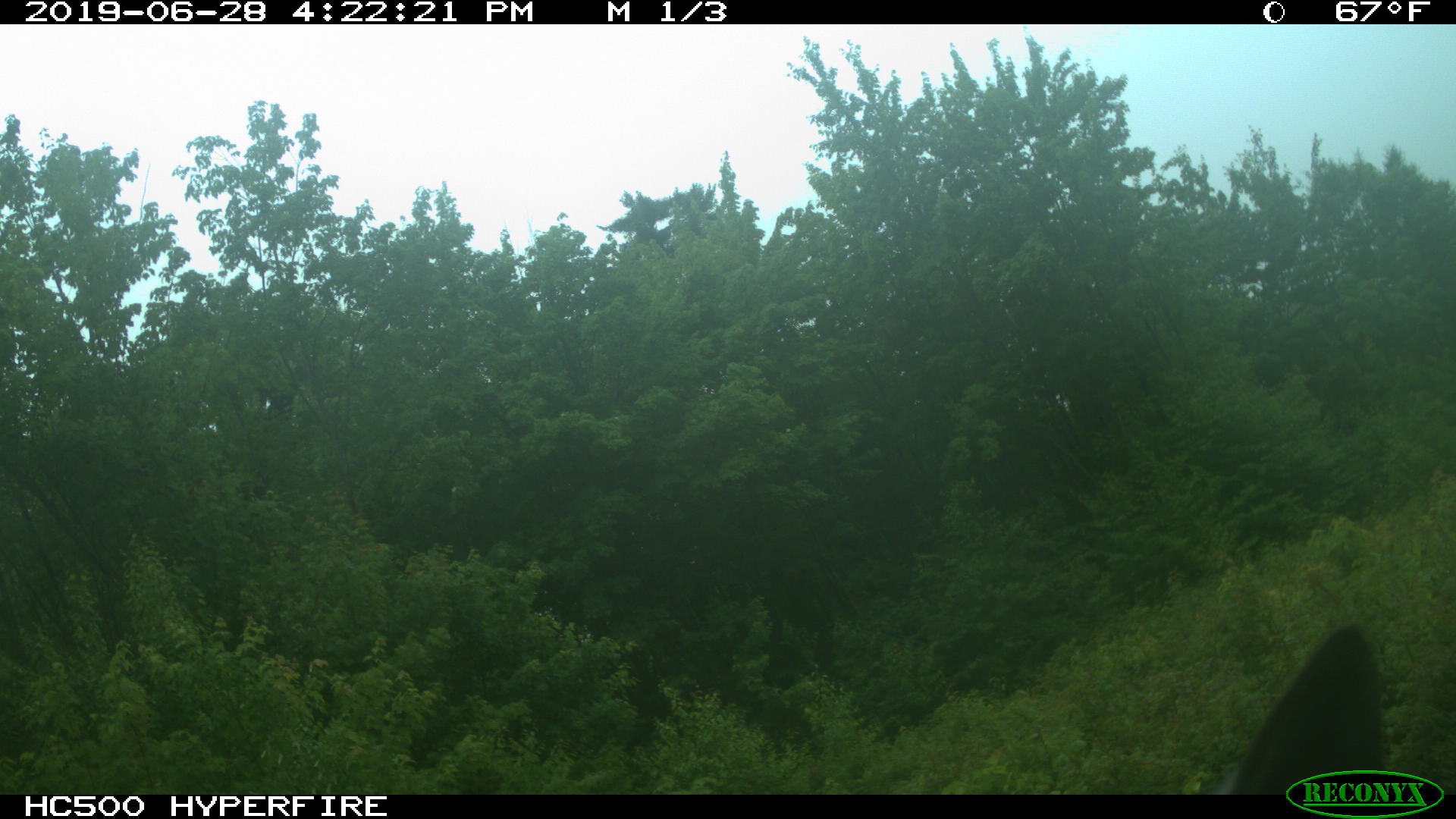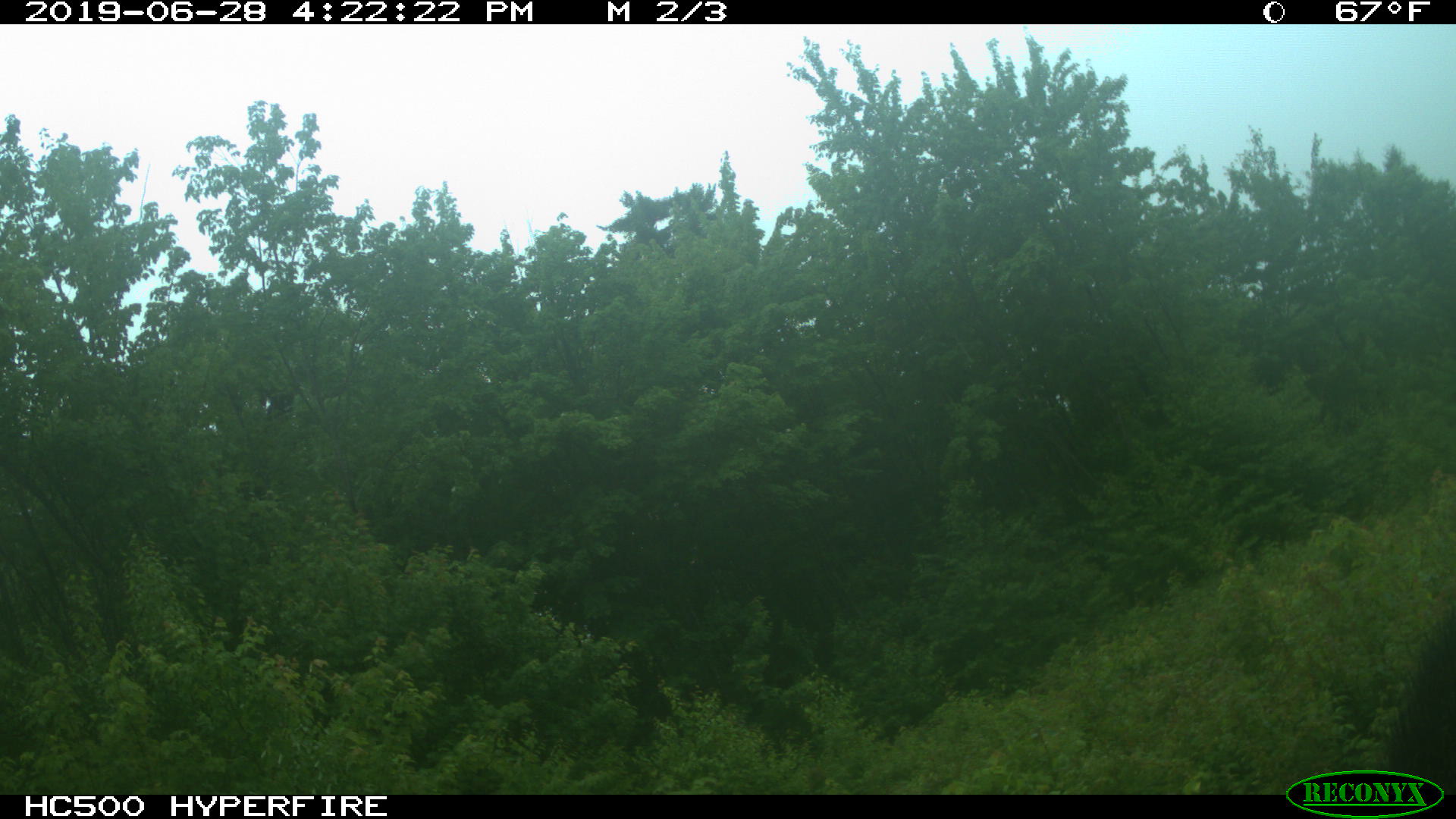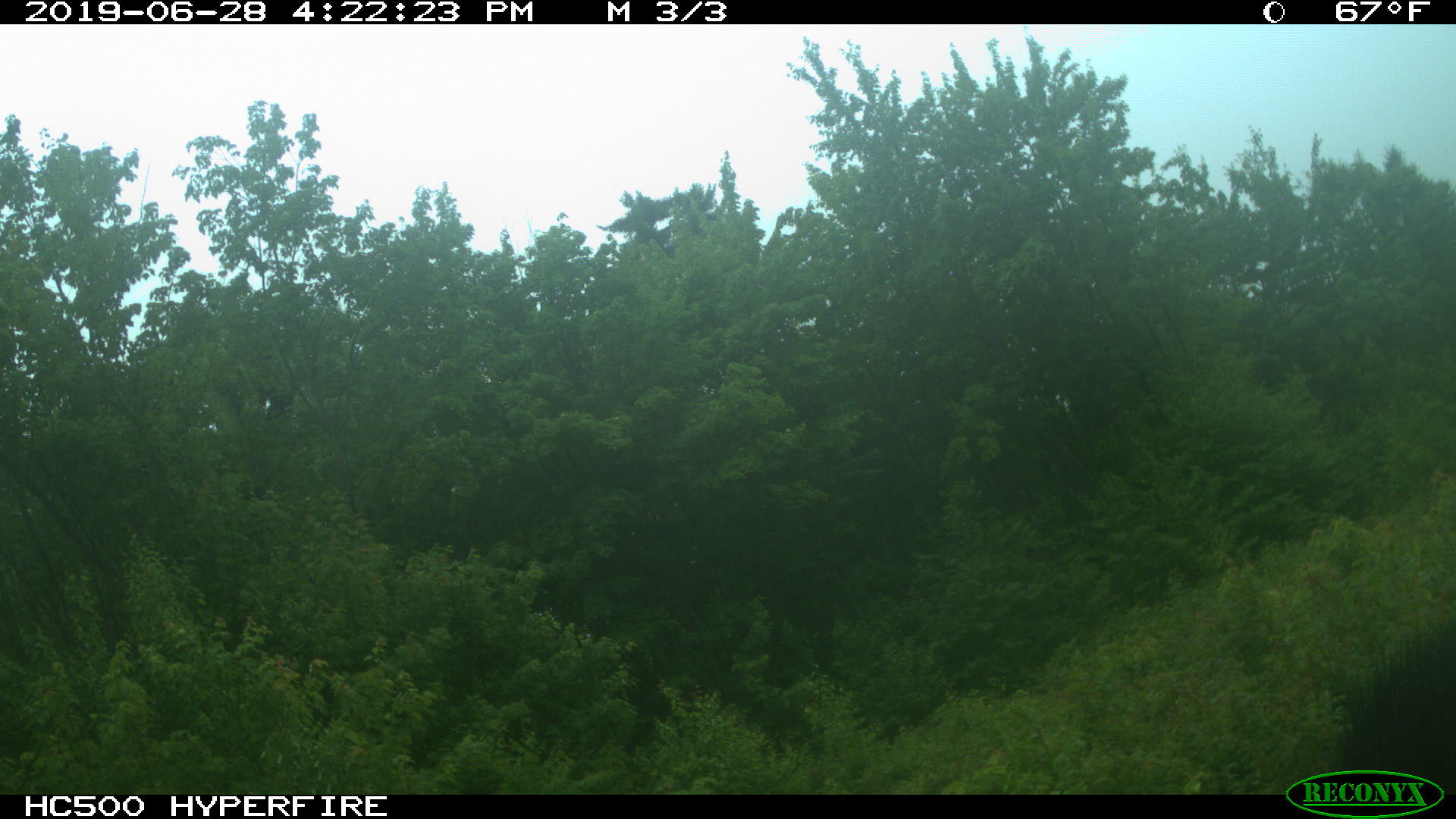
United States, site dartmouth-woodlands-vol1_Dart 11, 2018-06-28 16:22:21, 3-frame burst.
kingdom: Animalia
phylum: Chordata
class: Mammalia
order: Artiodactyla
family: Cervidae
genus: Alces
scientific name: Alces alces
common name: moose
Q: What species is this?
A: Moose (Alces alces).